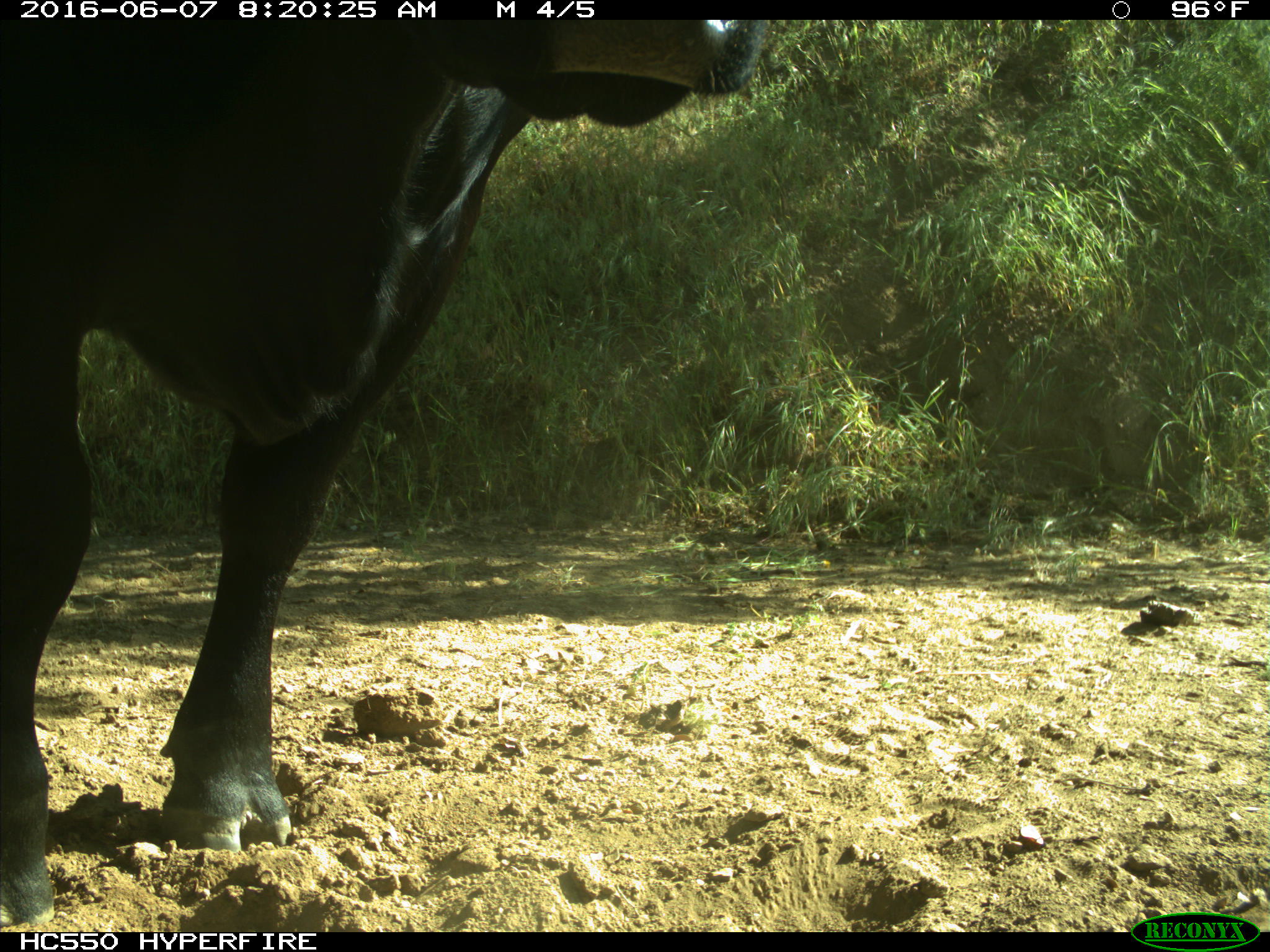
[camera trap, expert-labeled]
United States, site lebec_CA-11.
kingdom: Animalia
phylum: Chordata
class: Mammalia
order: Artiodactyla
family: Bovidae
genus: Bos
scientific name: Bos taurus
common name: domestic cow